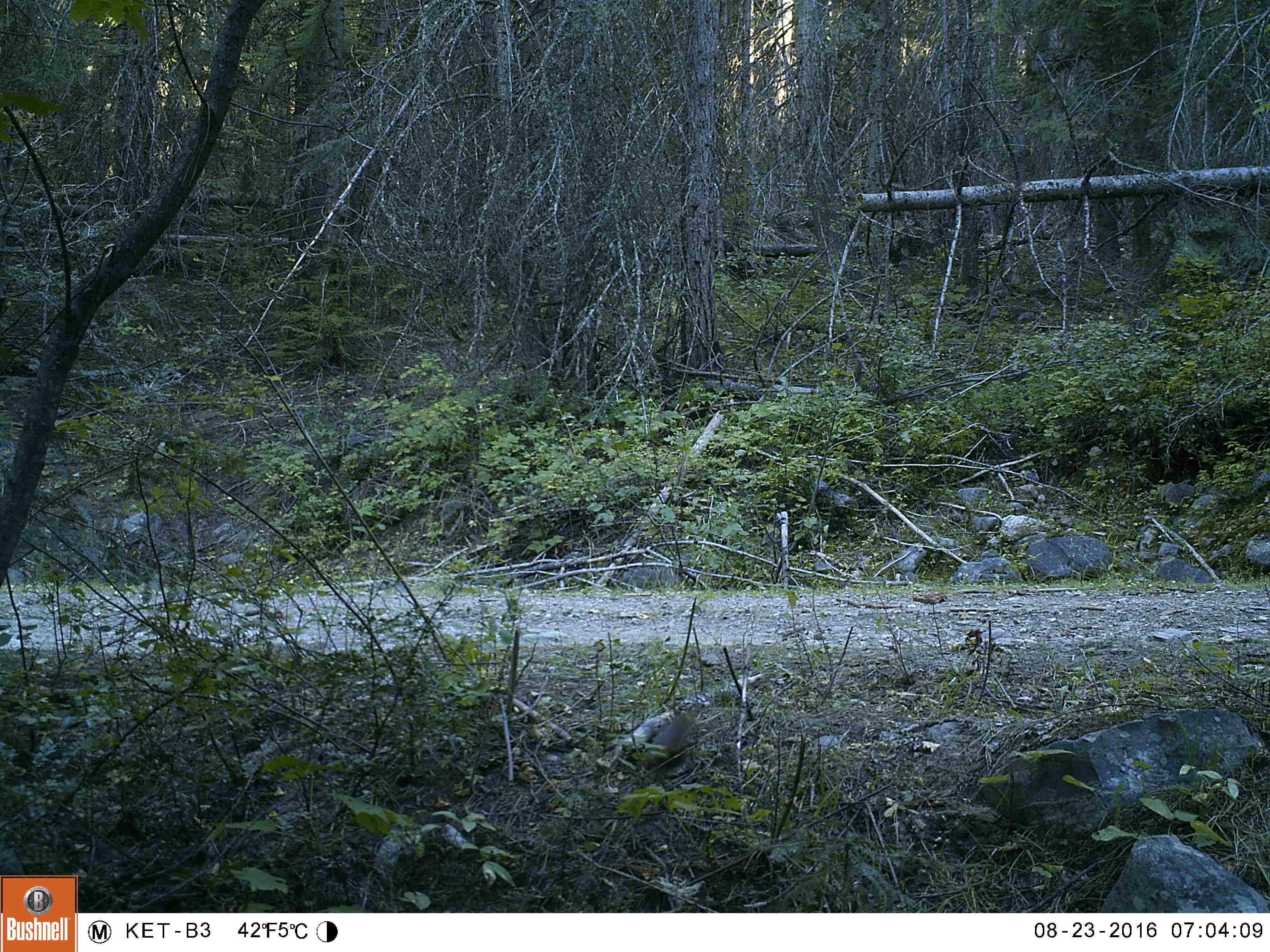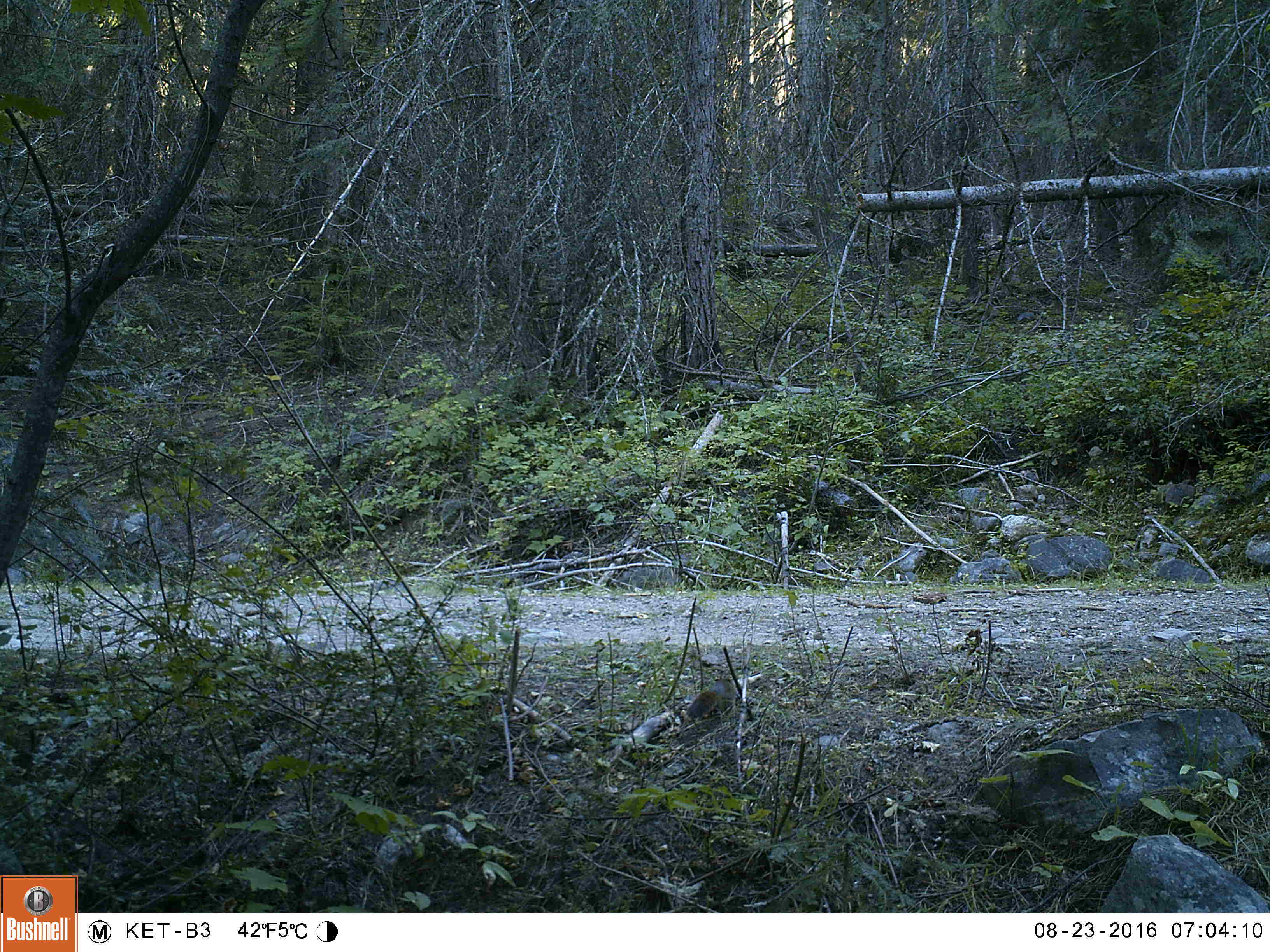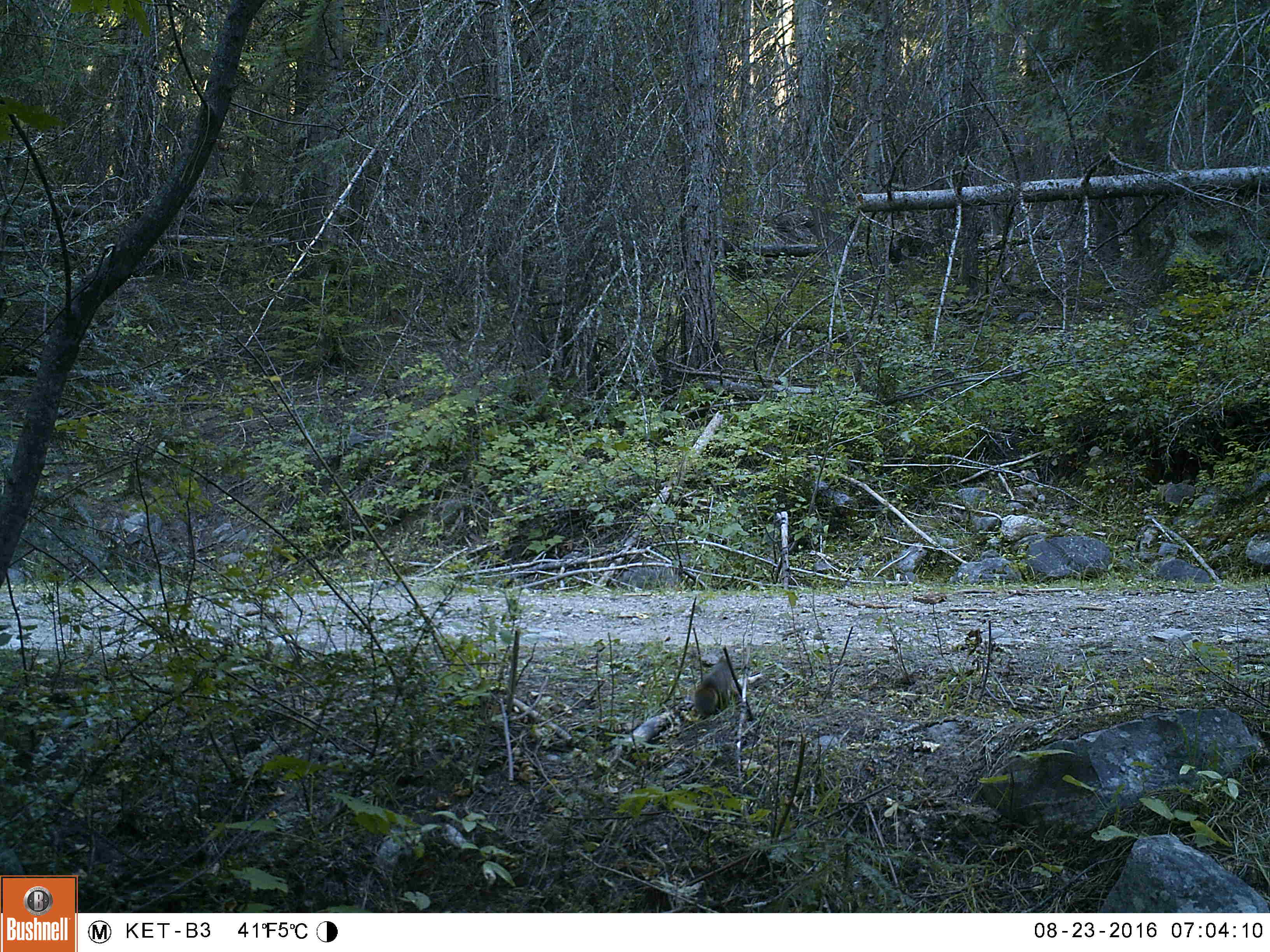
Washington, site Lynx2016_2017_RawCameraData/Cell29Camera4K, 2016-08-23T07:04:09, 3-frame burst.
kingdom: Animalia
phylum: Chordata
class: Mammalia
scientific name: Mammalia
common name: small mammal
Small mammal (Mammalia). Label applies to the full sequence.